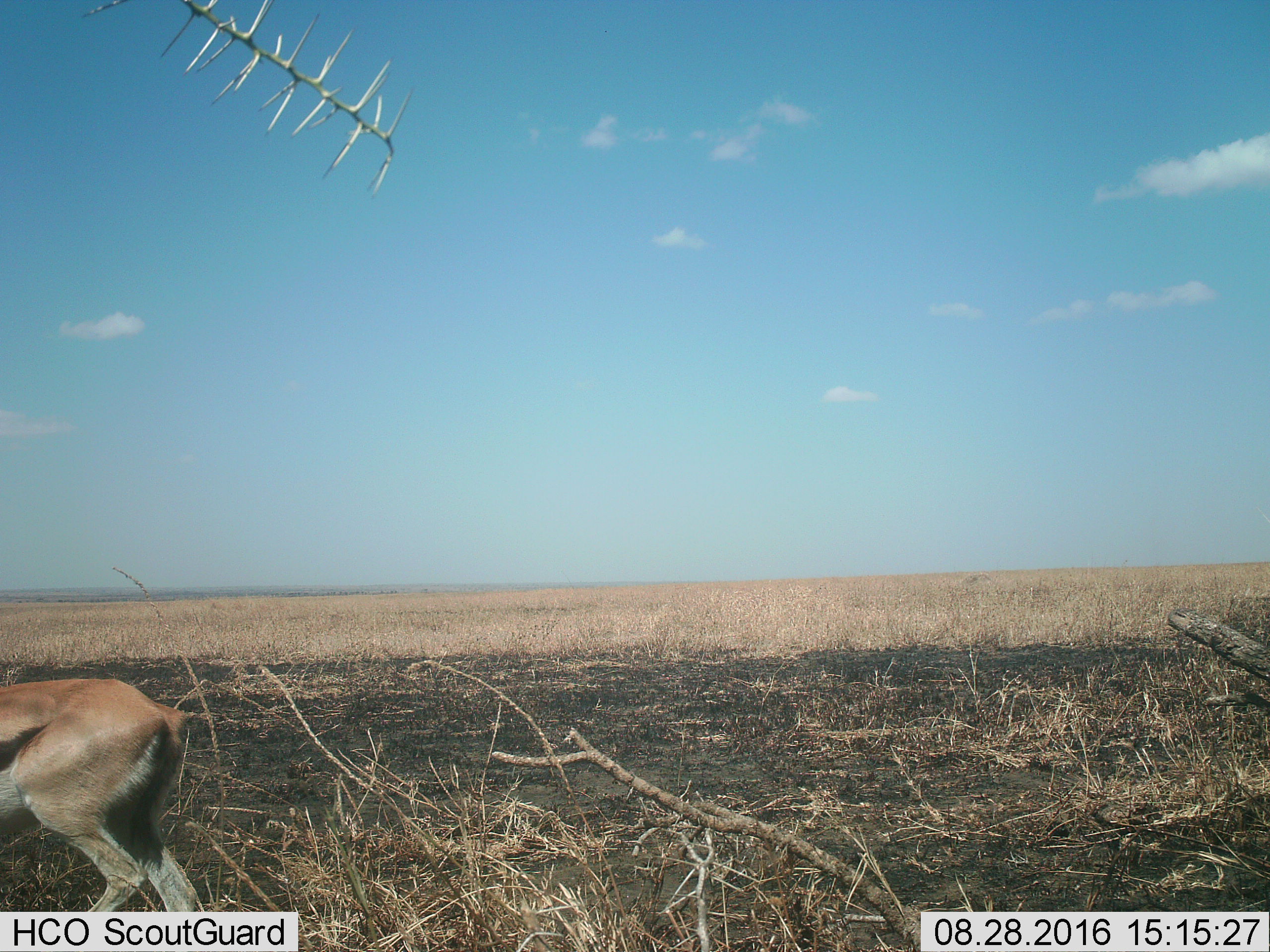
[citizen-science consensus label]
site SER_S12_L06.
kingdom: Animalia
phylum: Chordata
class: Mammalia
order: Artiodactyla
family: Bovidae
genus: Eudorcas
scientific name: Eudorcas thomsonii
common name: thomson's gazelle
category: gazellethomsons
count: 1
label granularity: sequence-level